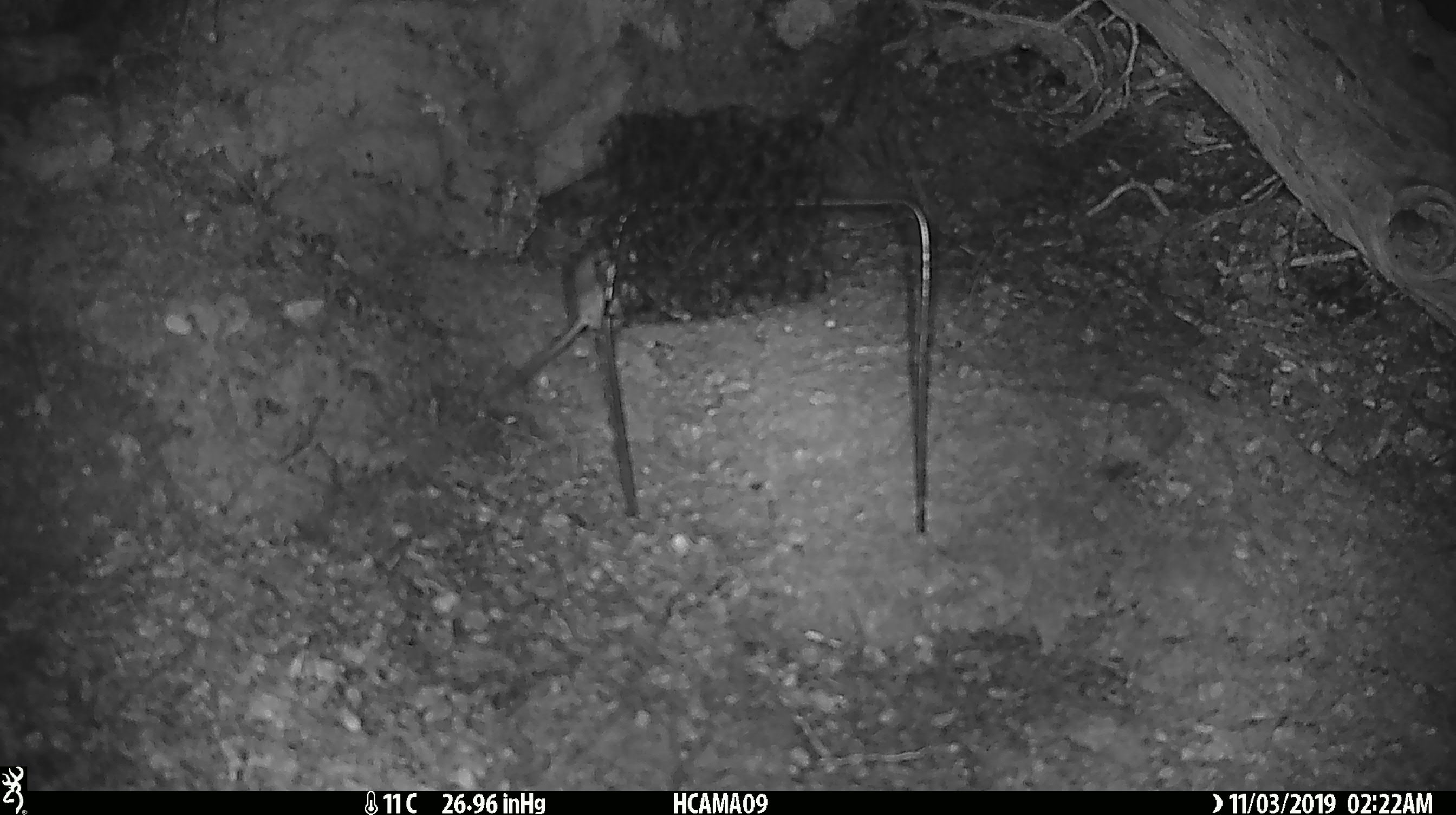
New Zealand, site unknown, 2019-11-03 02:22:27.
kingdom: Animalia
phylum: Chordata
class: Mammalia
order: Rodentia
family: Muridae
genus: Mus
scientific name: Mus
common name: mouse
Mouse (Mus).